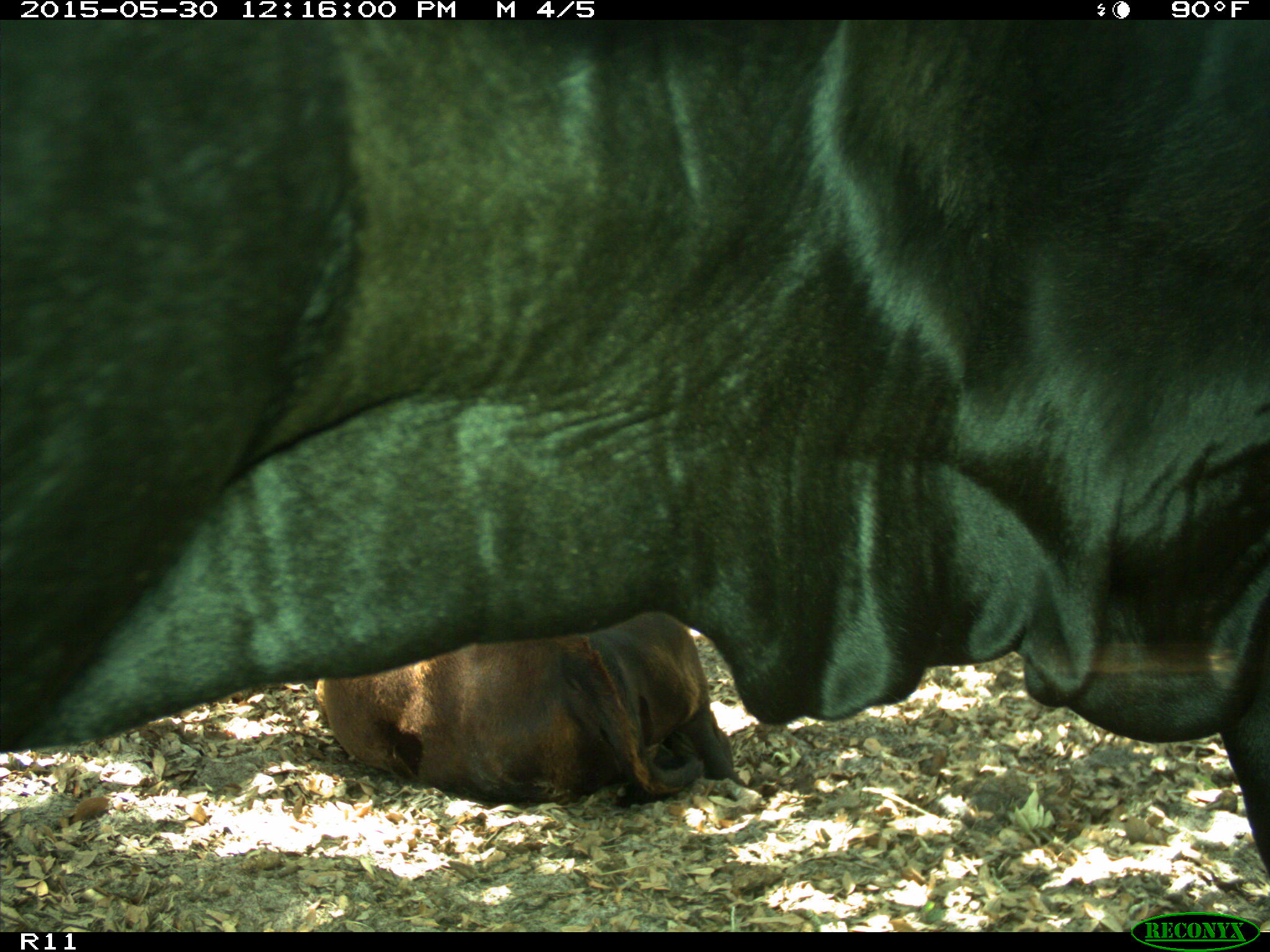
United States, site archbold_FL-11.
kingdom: Animalia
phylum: Chordata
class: Mammalia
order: Artiodactyla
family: Bovidae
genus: Bos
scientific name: Bos taurus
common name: domestic cow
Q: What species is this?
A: Bos taurus (domestic cow).